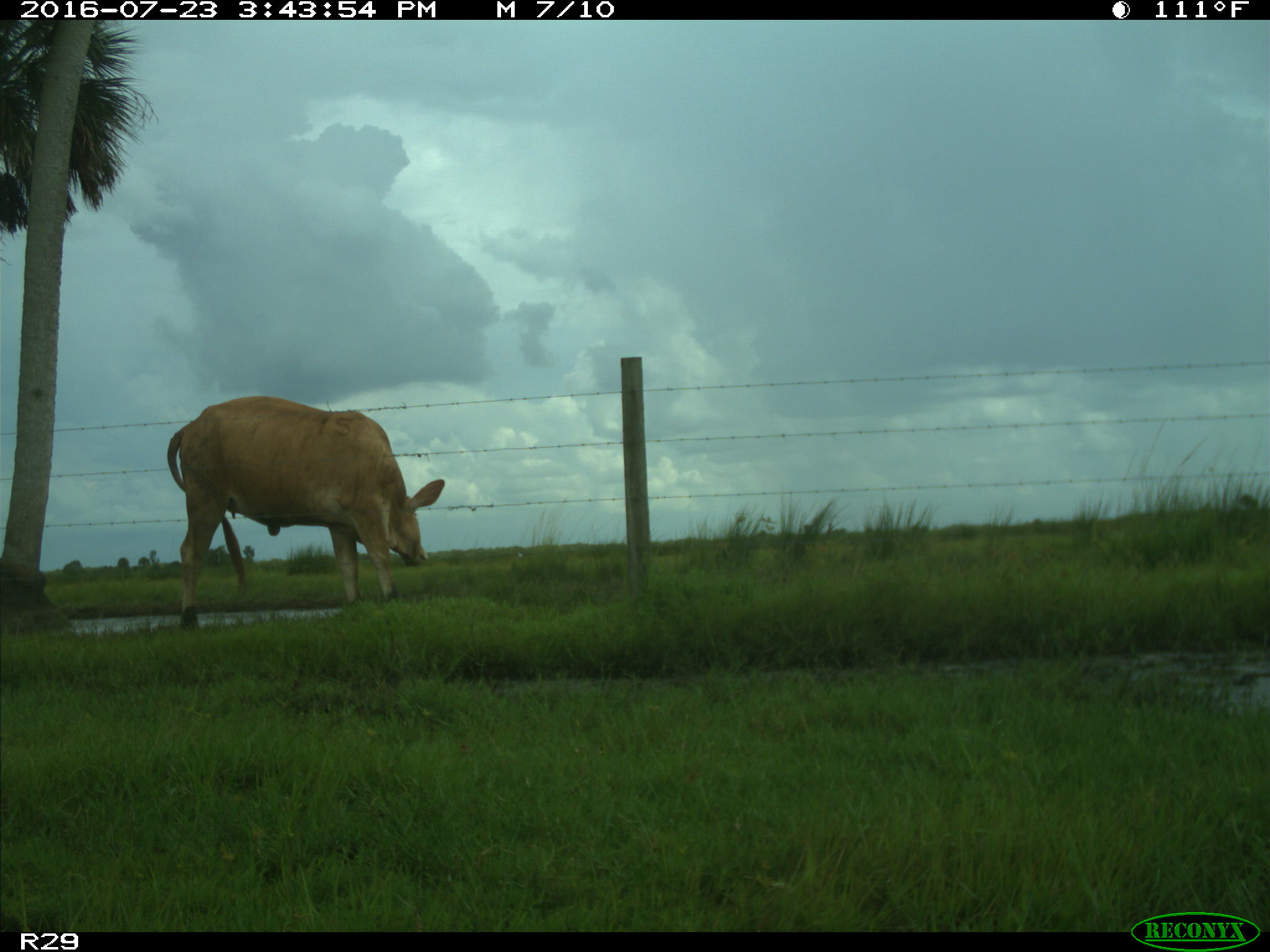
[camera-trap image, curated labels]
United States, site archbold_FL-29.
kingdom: Animalia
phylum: Chordata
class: Mammalia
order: Artiodactyla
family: Bovidae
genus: Bos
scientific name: Bos taurus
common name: domestic cow